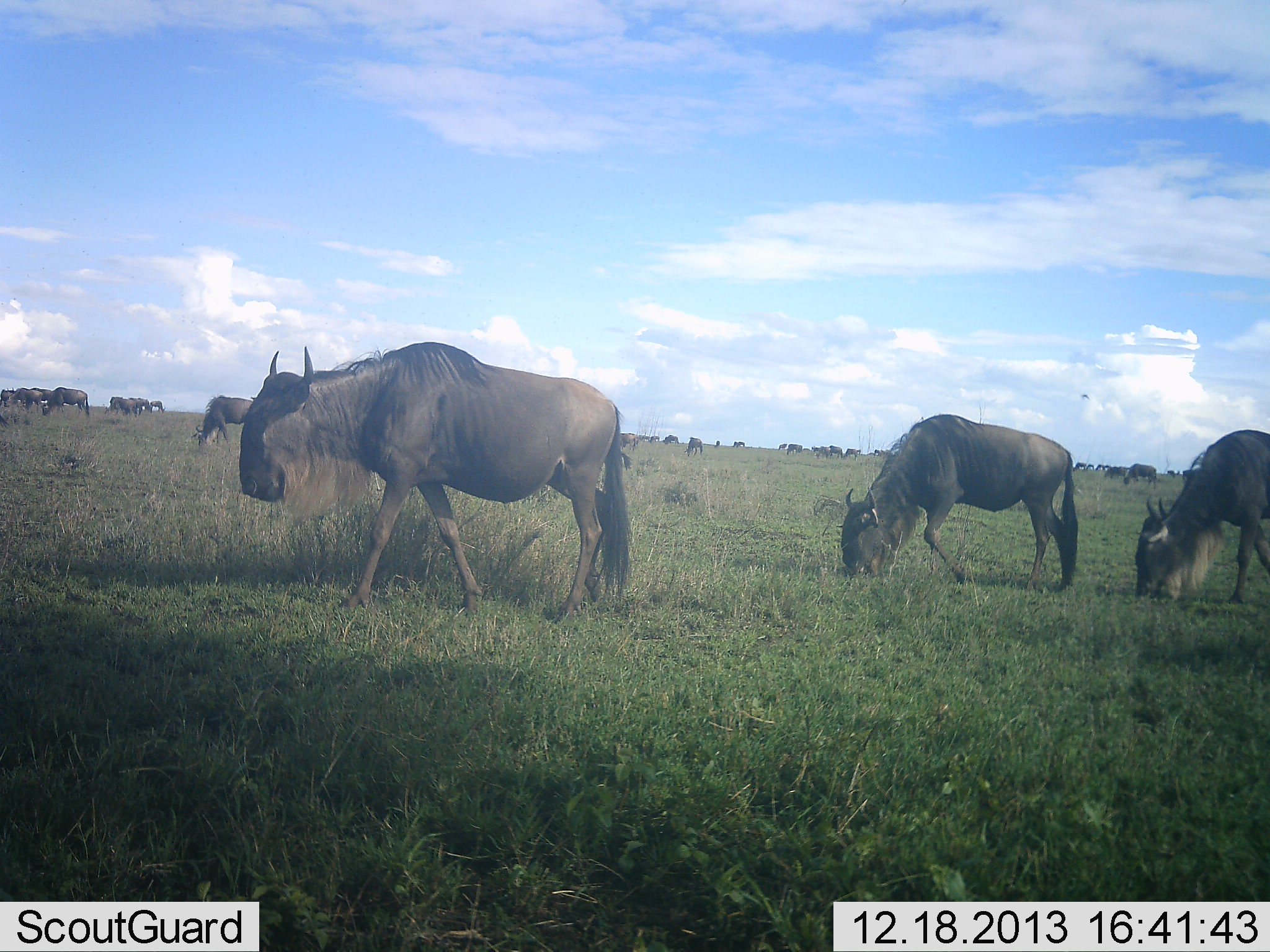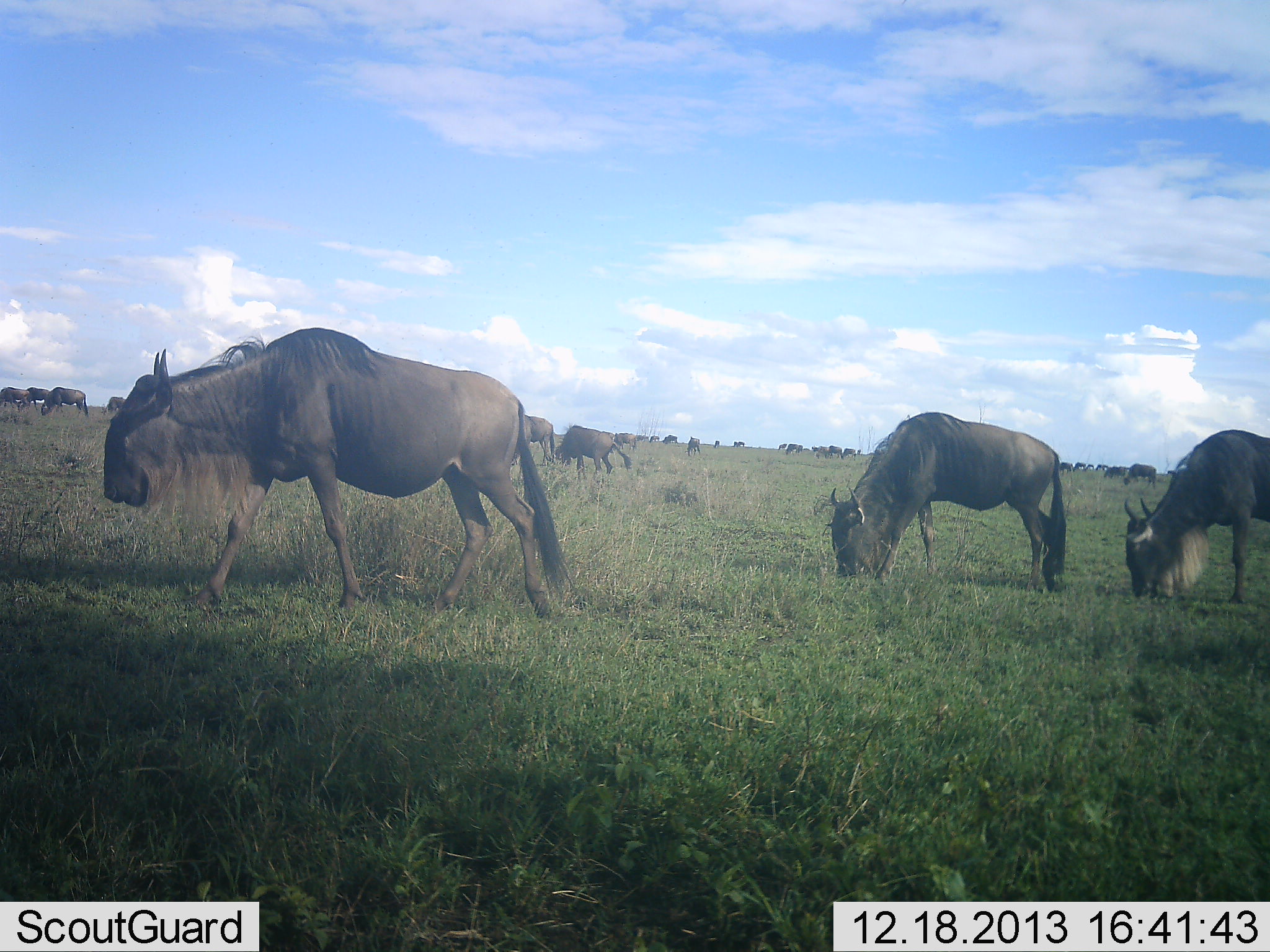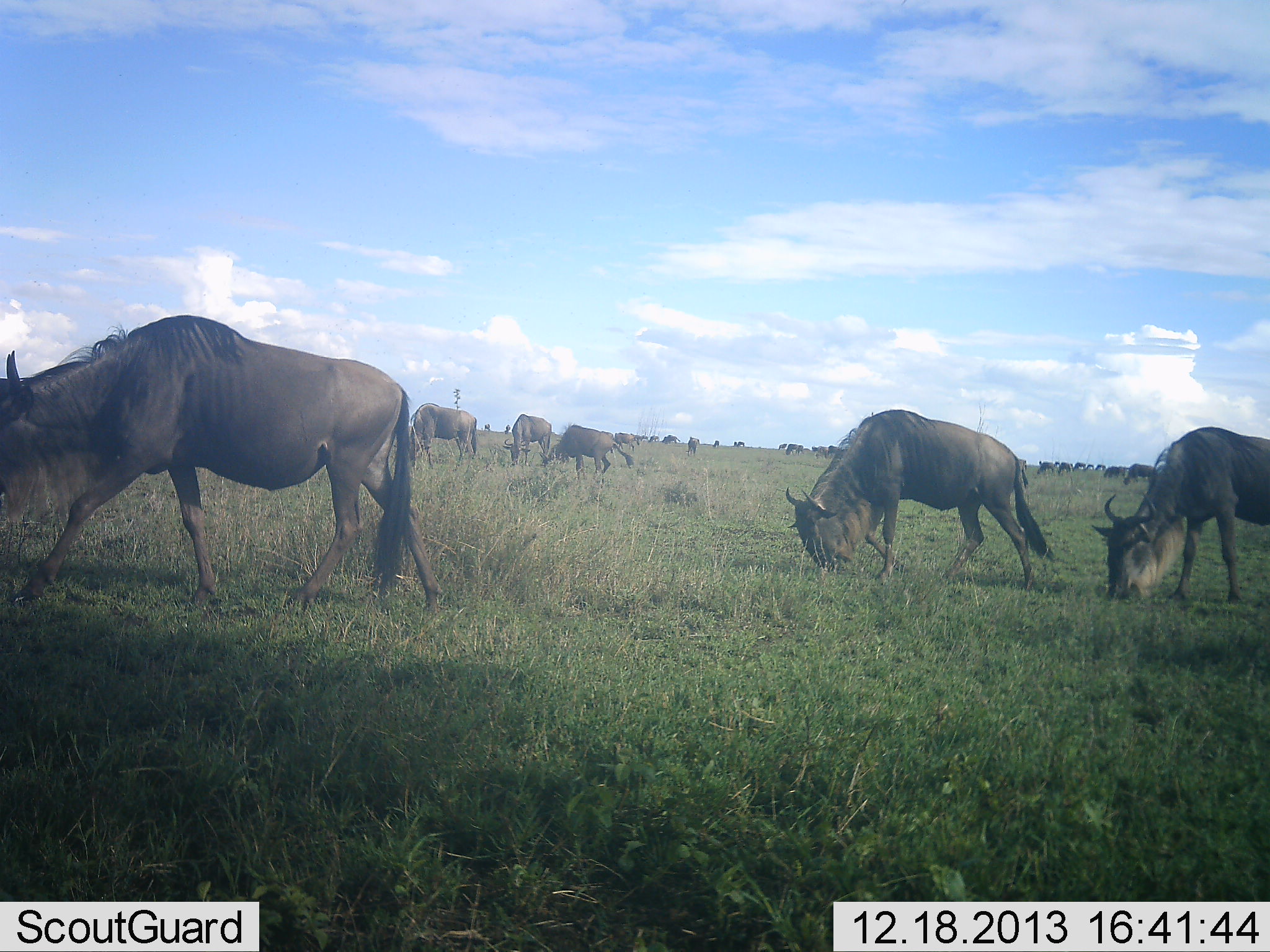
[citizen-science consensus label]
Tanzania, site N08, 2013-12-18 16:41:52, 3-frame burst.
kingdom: Animalia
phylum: Chordata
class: Mammalia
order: Artiodactyla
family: Bovidae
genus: Connochaetes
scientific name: Connochaetes taurinus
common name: blue wildebeest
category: wildebeest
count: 11-50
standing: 50%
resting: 0%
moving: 70%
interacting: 0%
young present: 0%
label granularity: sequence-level